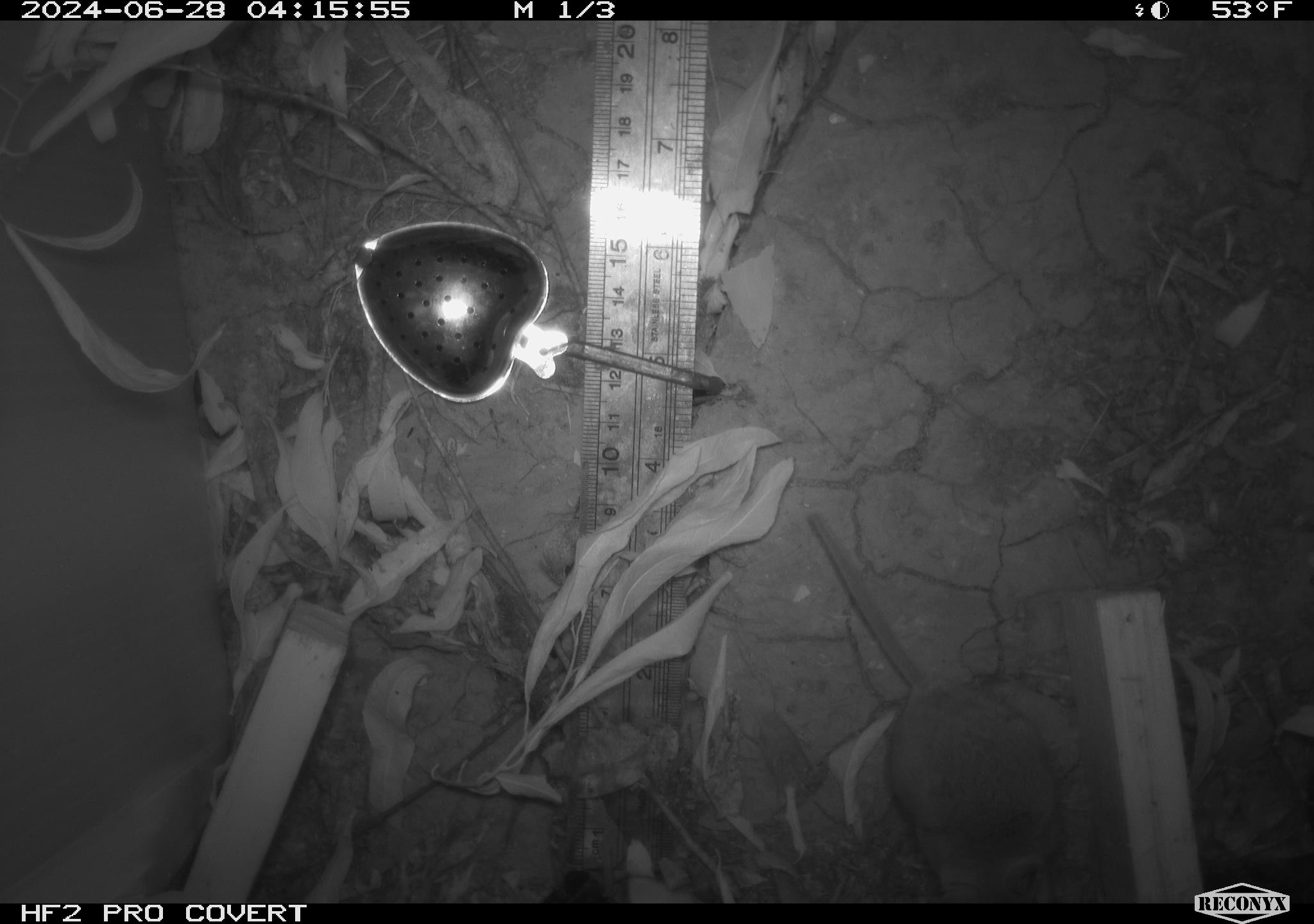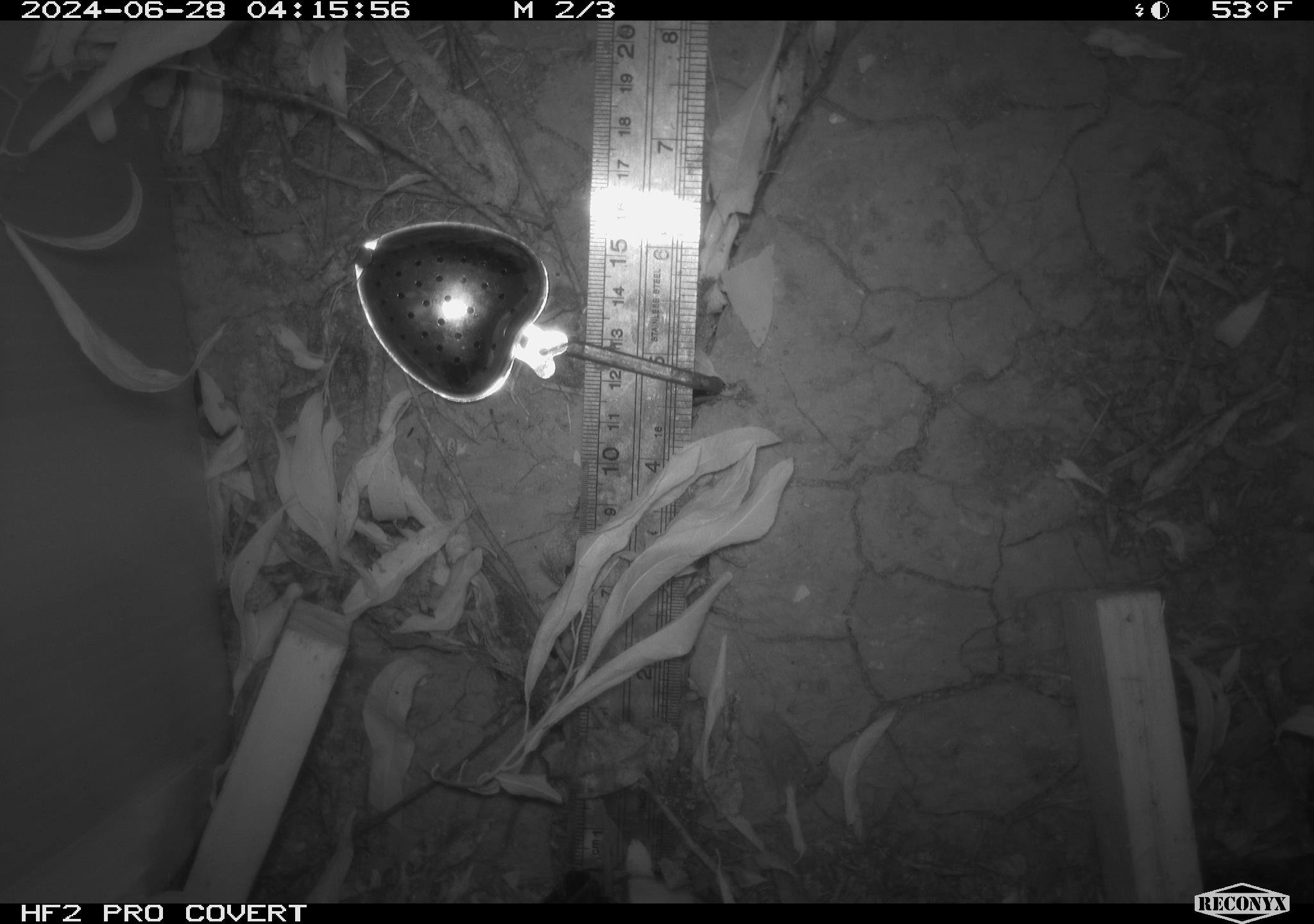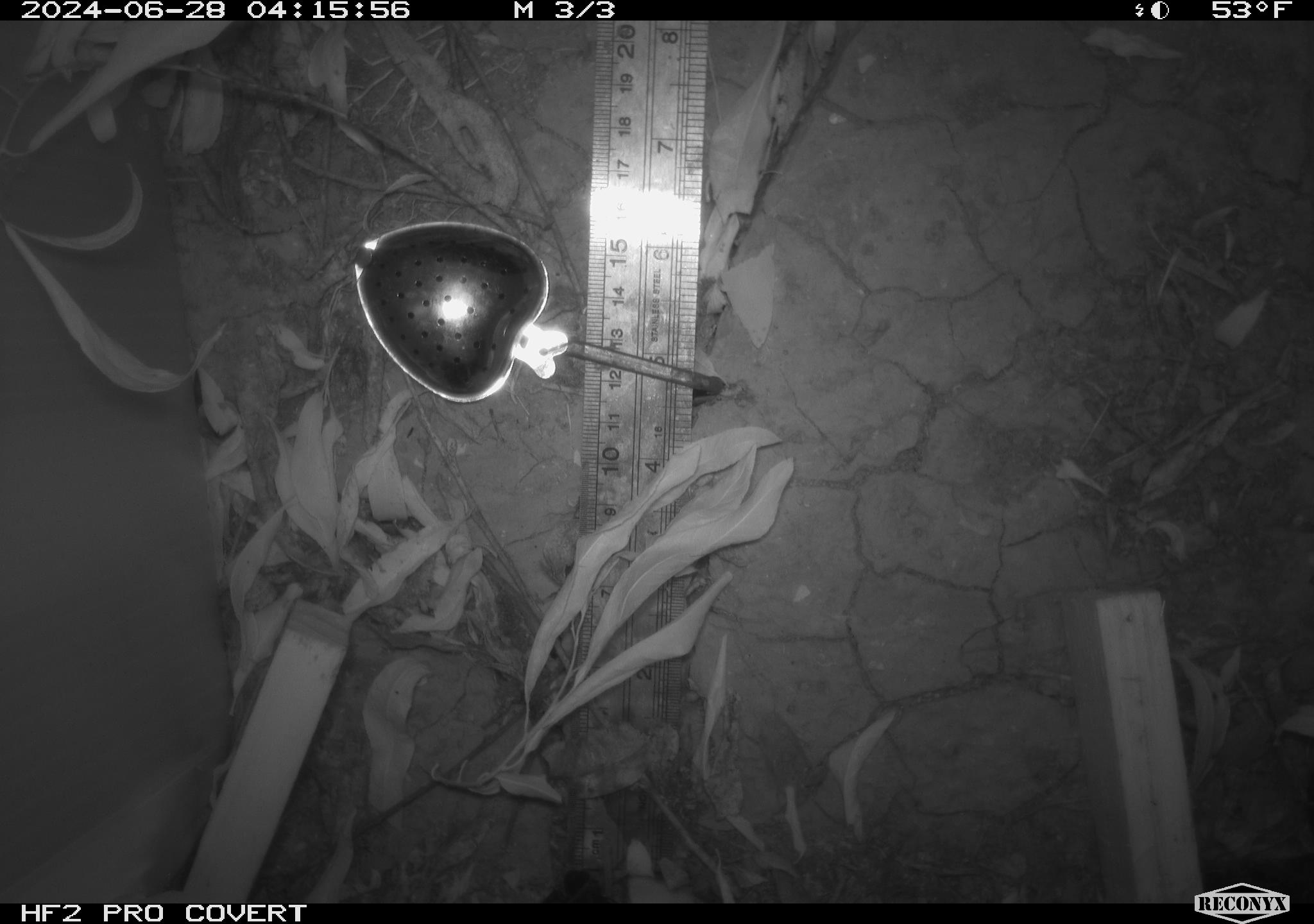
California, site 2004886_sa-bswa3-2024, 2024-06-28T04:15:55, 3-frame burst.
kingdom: Animalia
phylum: Chordata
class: Mammalia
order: Rodentia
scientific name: Rodentia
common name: mouse species